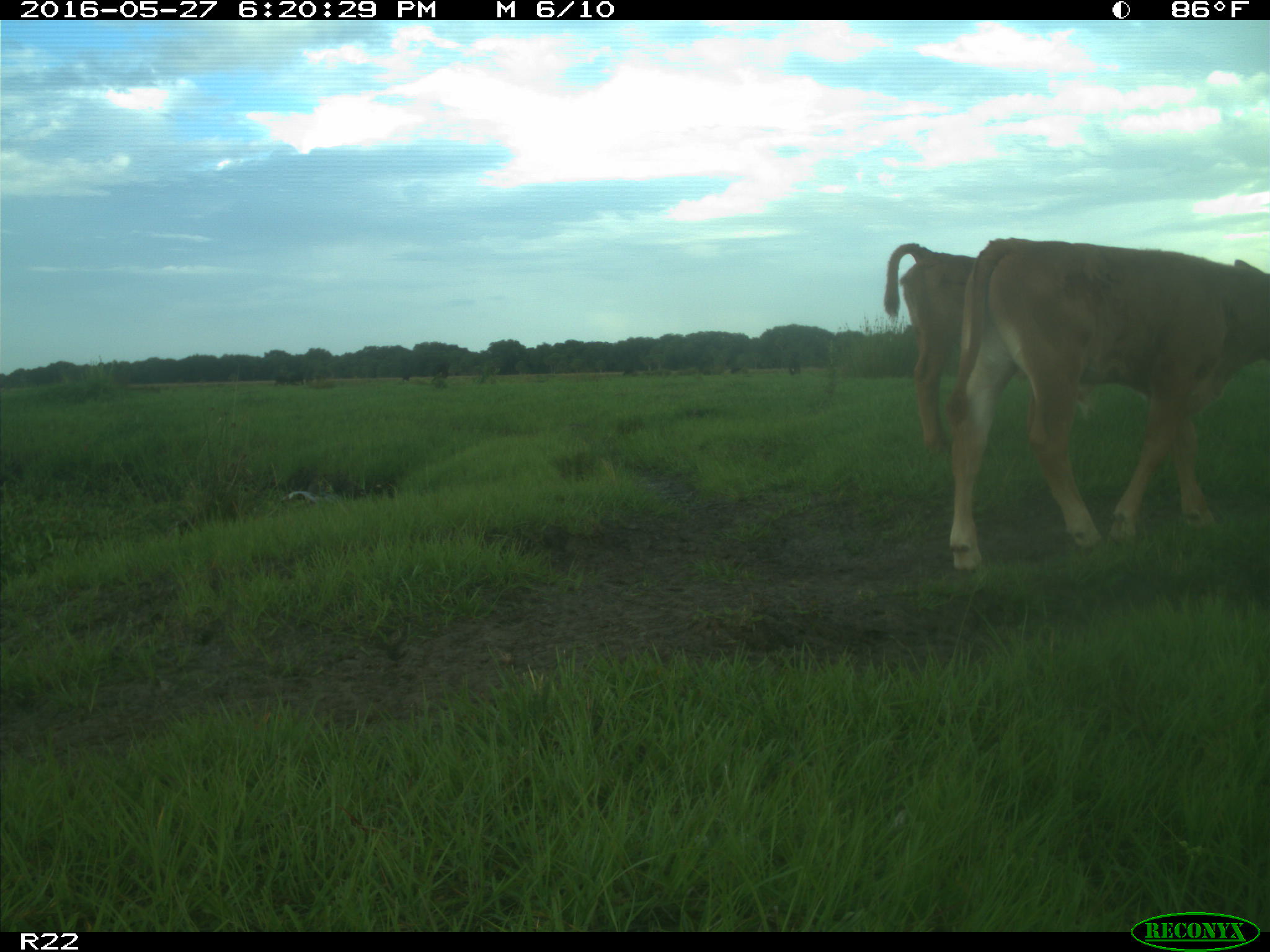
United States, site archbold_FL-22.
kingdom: Animalia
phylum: Chordata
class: Mammalia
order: Artiodactyla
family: Bovidae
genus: Bos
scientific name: Bos taurus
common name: domestic cow